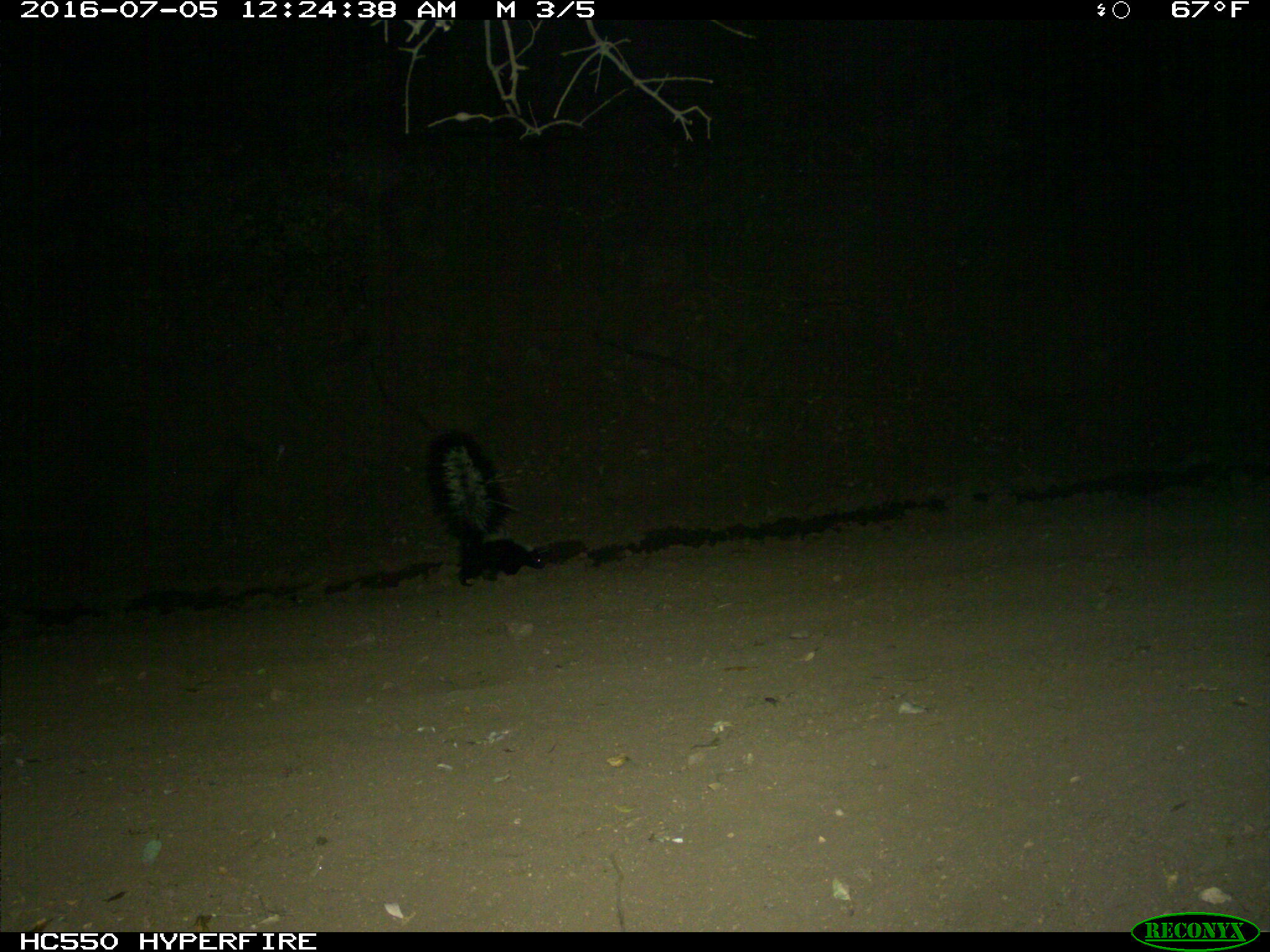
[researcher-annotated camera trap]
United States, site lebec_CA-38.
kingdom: Animalia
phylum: Chordata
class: Mammalia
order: Carnivora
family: Mephitidae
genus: Mephitis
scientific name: Mephitis mephitis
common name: striped skunk